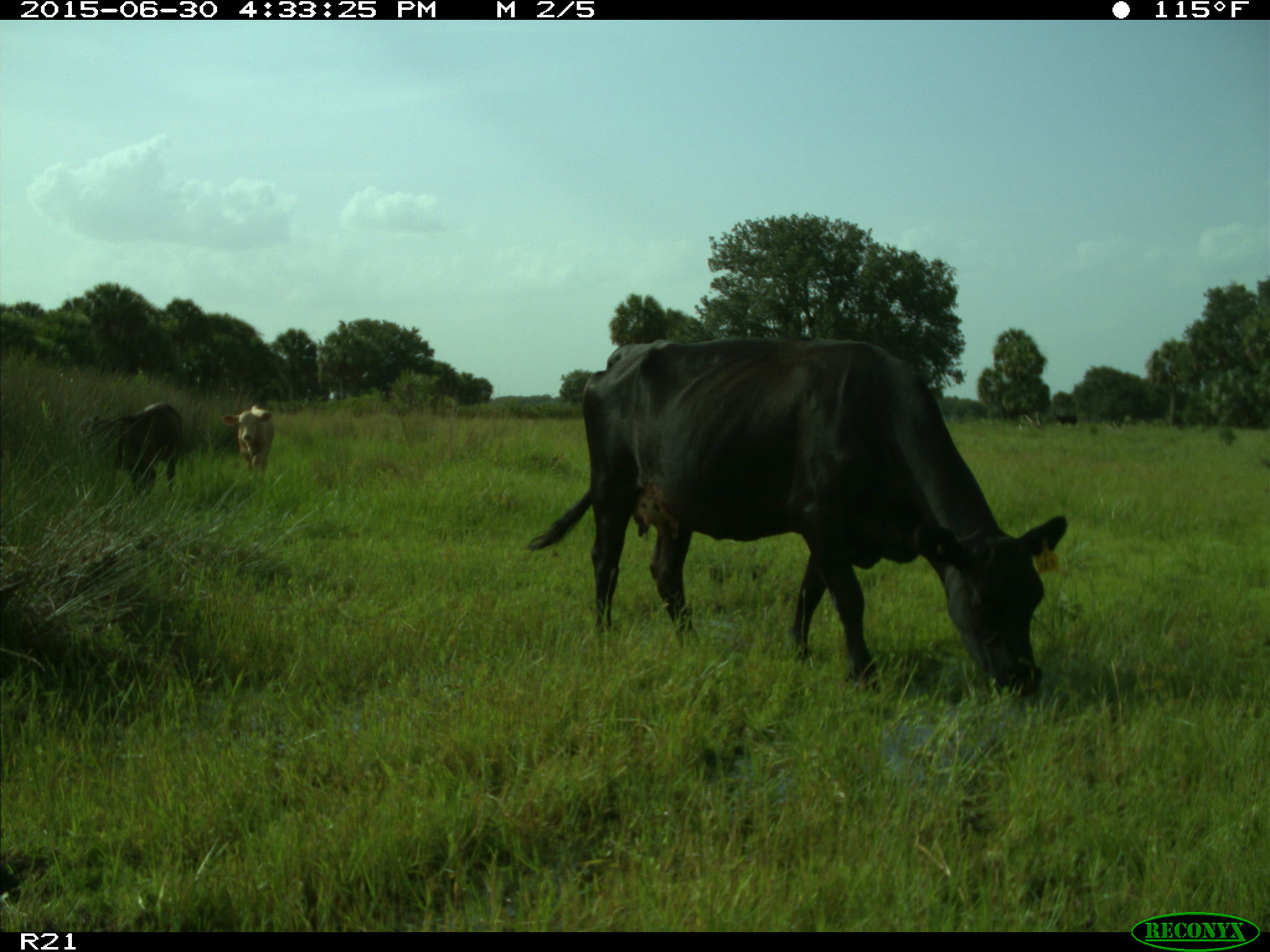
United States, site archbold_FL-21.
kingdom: Animalia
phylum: Chordata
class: Mammalia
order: Artiodactyla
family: Bovidae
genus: Bos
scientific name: Bos taurus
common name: domestic cow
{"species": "Bos taurus (domestic cow)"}